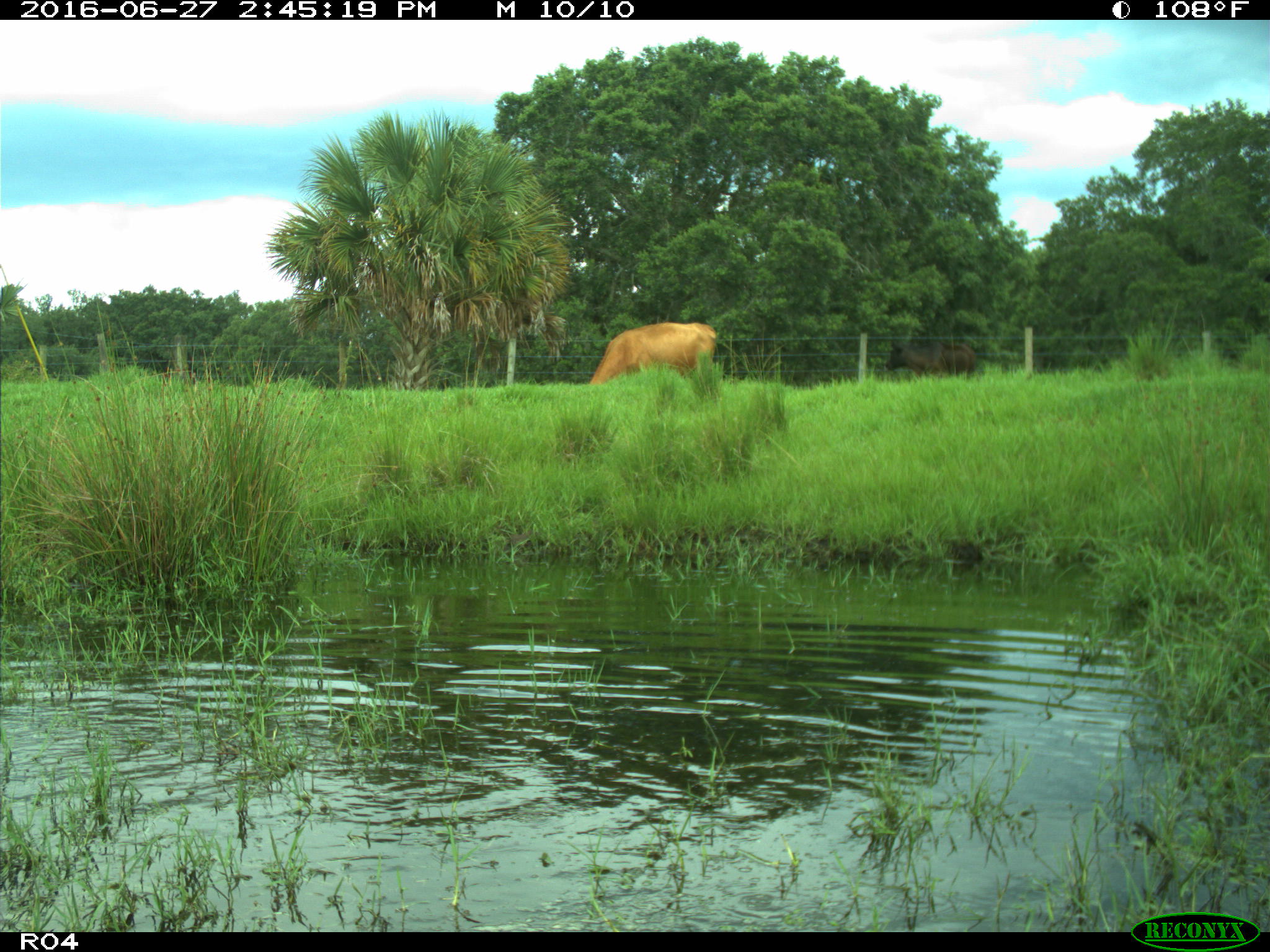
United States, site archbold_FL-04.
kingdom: Animalia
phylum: Chordata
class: Mammalia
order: Artiodactyla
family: Bovidae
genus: Bos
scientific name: Bos taurus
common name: domestic cow